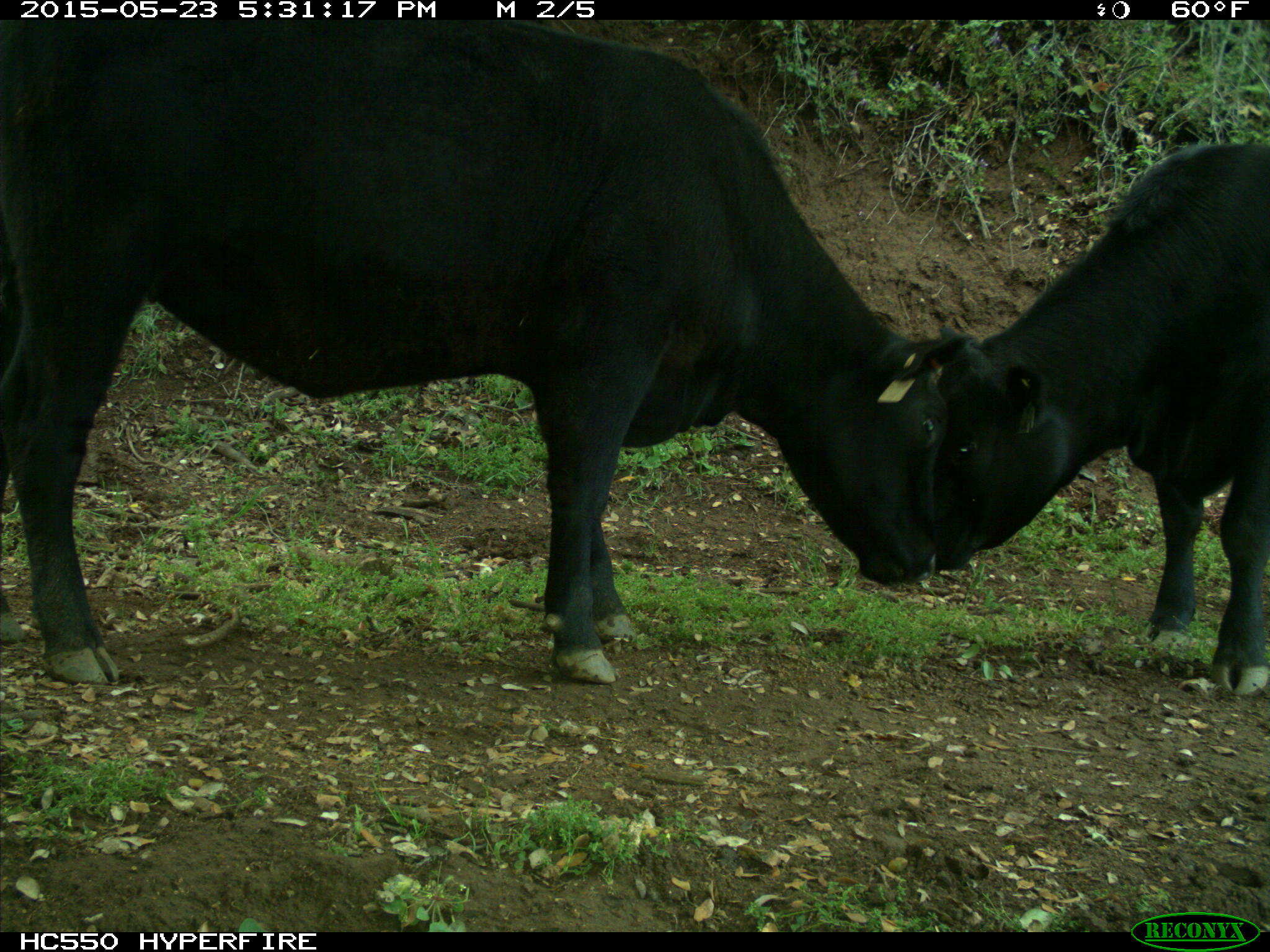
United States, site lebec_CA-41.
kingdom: Animalia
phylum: Chordata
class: Mammalia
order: Artiodactyla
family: Bovidae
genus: Bos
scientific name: Bos taurus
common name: domestic cow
Bos taurus (domestic cow).